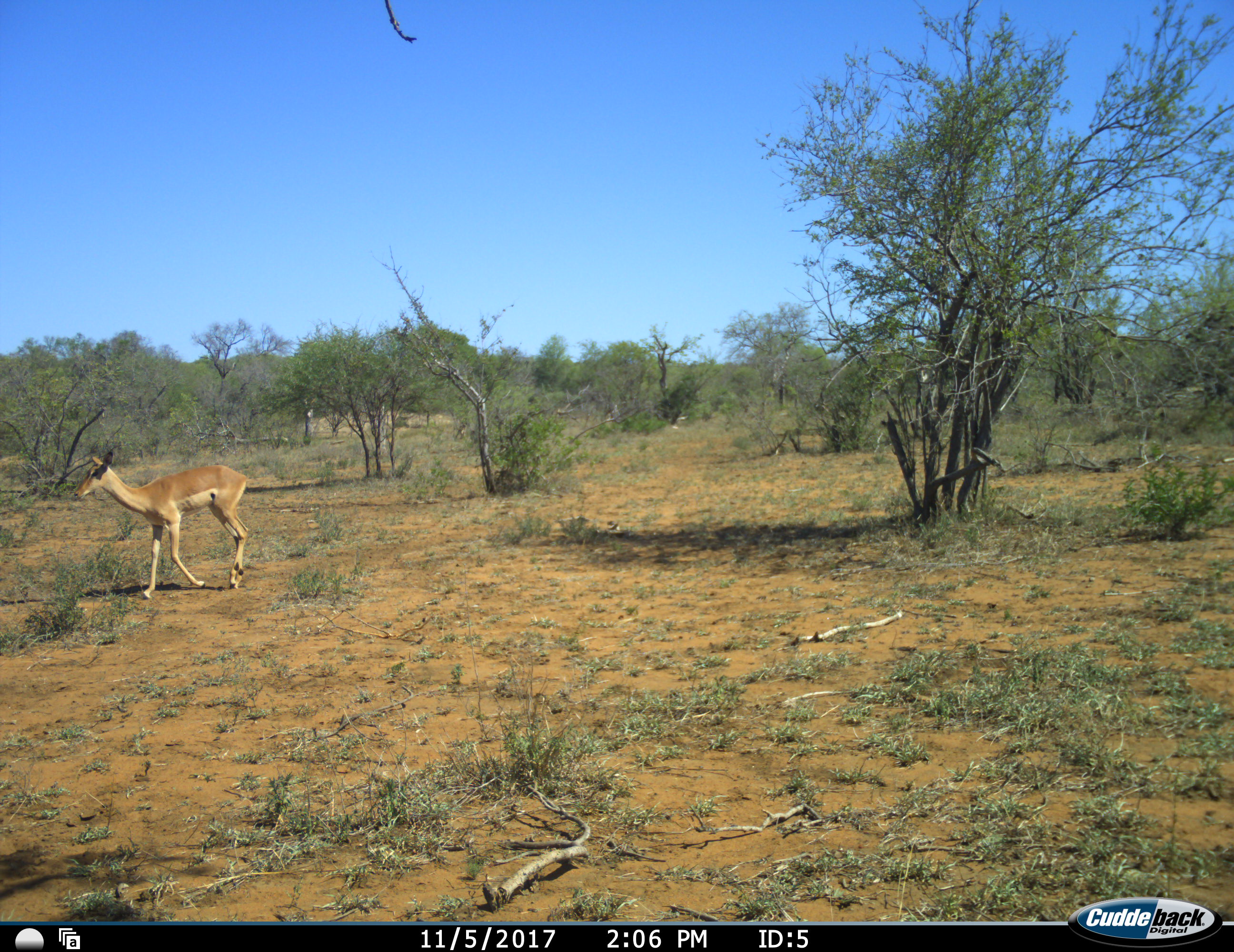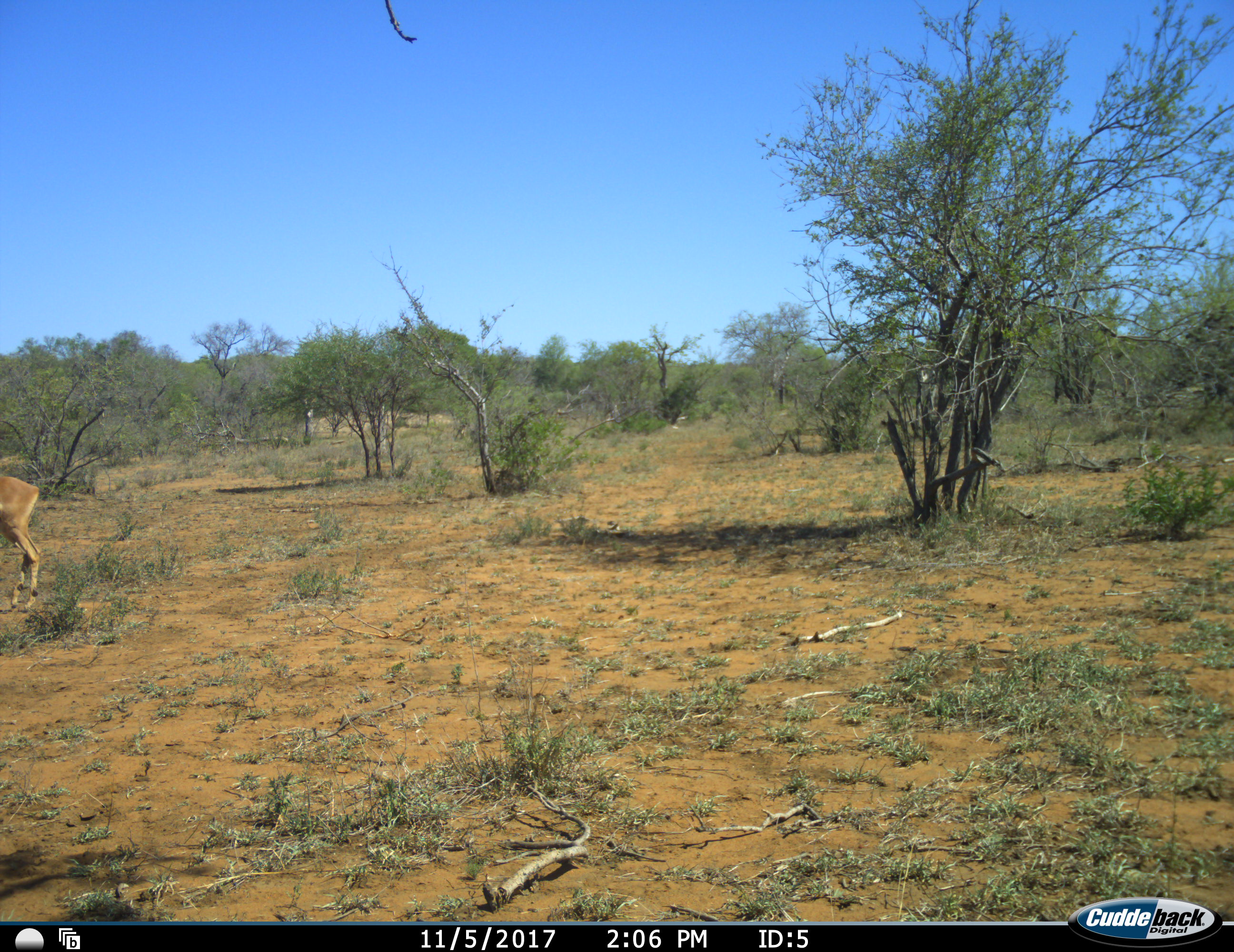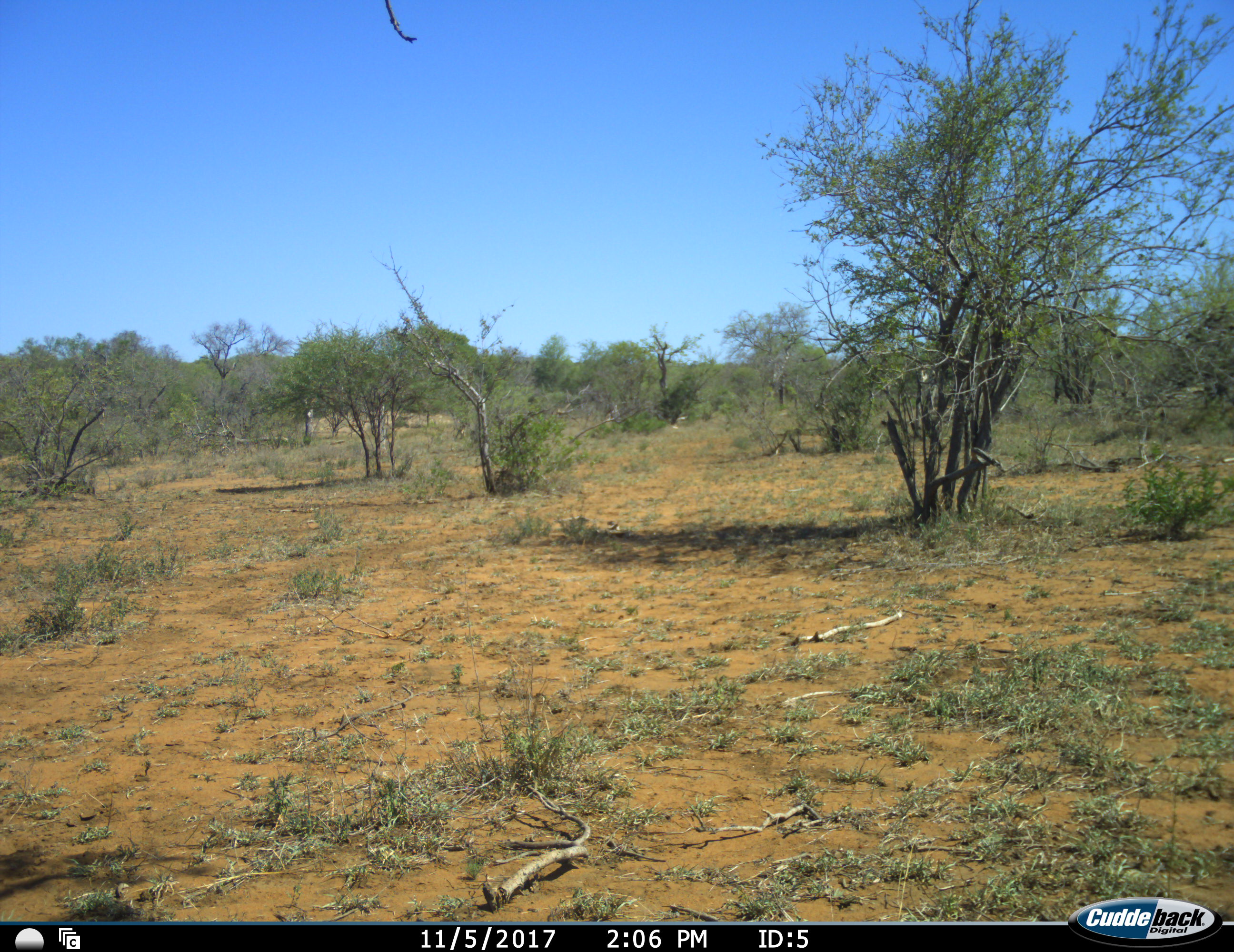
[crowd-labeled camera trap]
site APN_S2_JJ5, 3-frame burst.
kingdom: Animalia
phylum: Chordata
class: Mammalia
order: Artiodactyla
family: Bovidae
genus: Aepyceros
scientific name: Aepyceros melampus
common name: impala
Impala (Aepyceros melampus), count 1. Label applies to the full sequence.